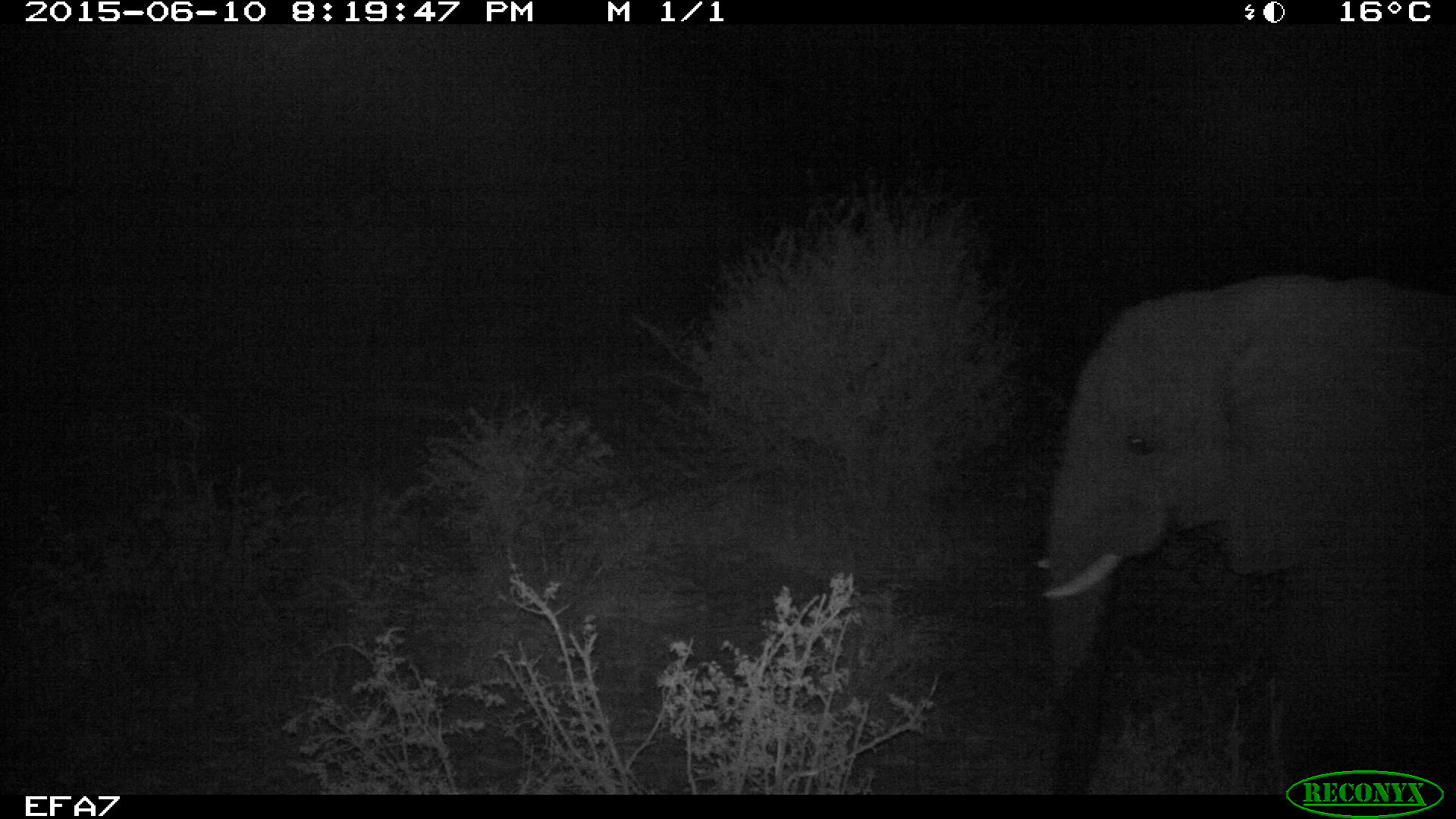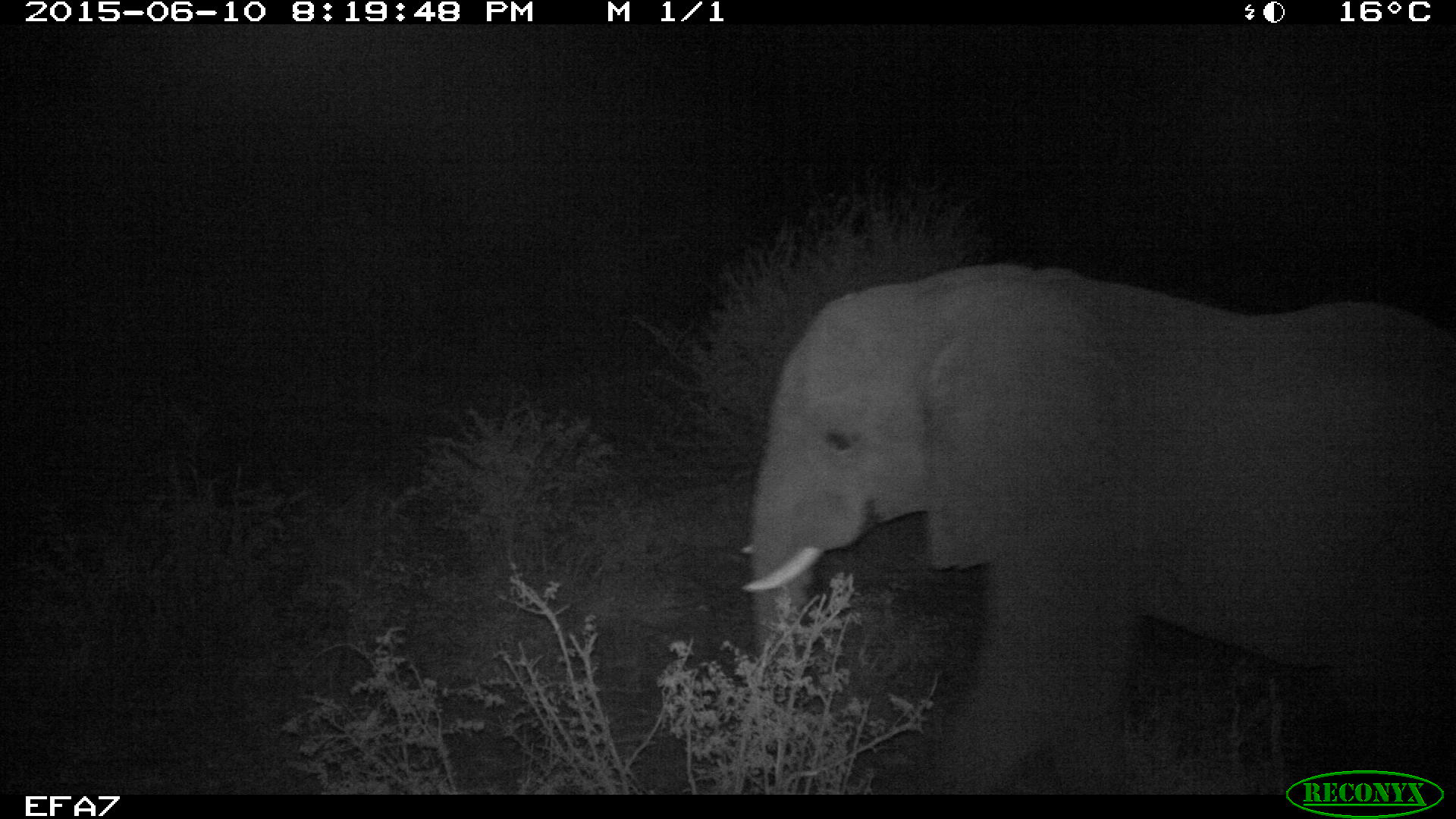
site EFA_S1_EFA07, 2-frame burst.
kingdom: Animalia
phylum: Chordata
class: Mammalia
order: Proboscidea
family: Elephantidae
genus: Loxodonta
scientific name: Loxodonta africana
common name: african bush elephant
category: elephant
Elephant (african bush elephant) (Loxodonta africana), count 1. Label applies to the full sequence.